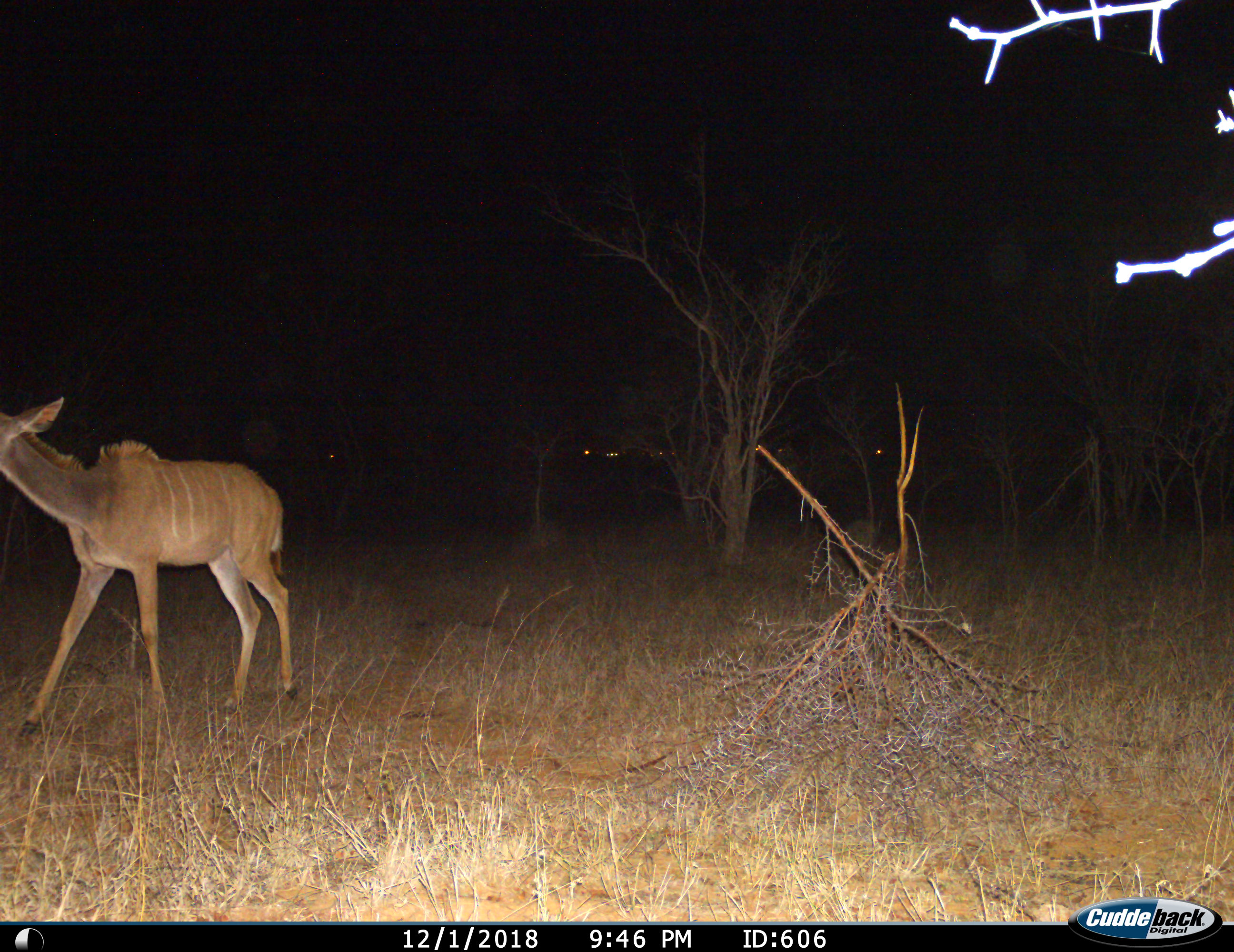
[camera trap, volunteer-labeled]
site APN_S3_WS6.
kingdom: Animalia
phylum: Chordata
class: Mammalia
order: Artiodactyla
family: Bovidae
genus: Tragelaphus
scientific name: Tragelaphus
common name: kudu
Kudu (Tragelaphus), count 1. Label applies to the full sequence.